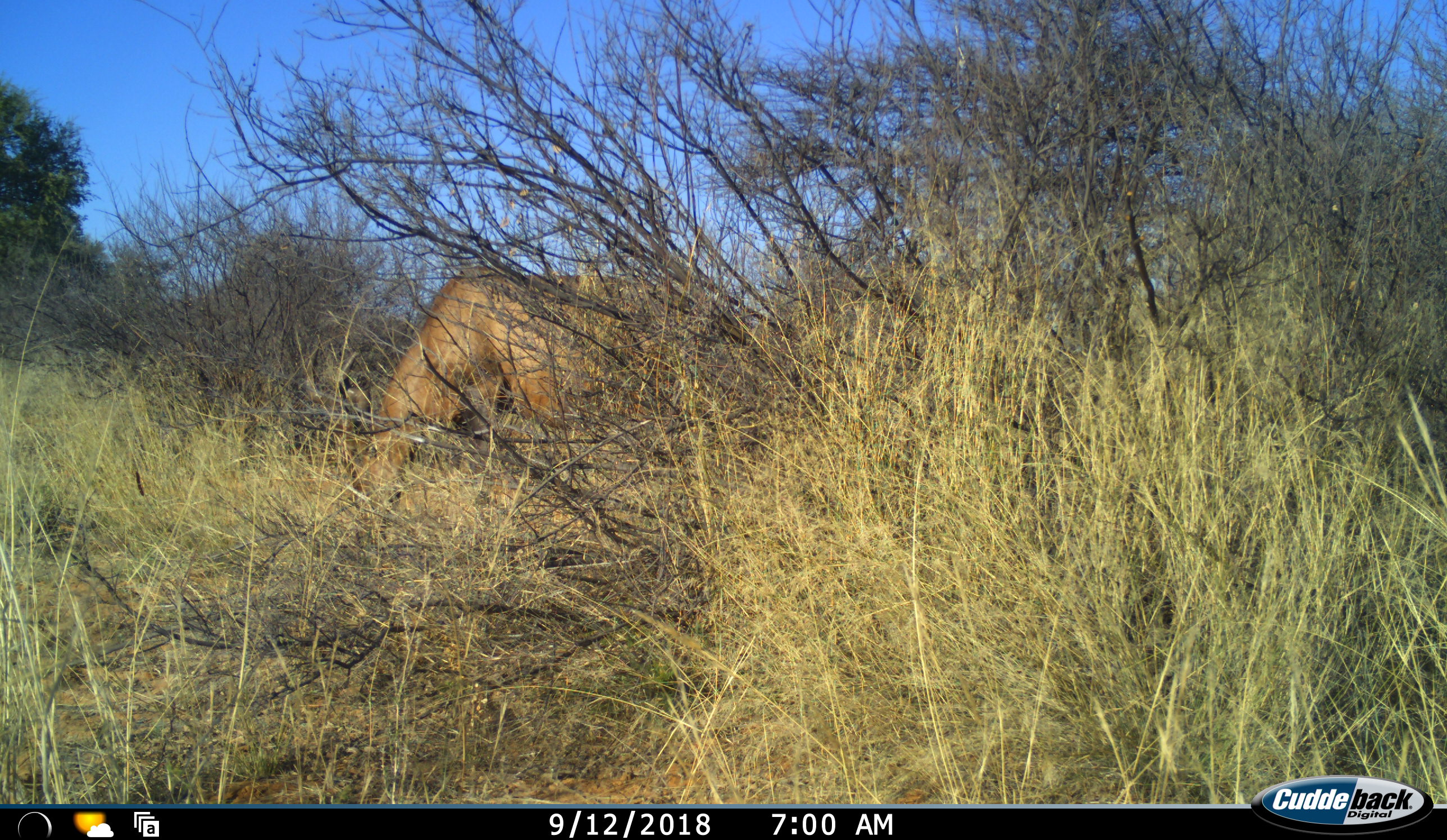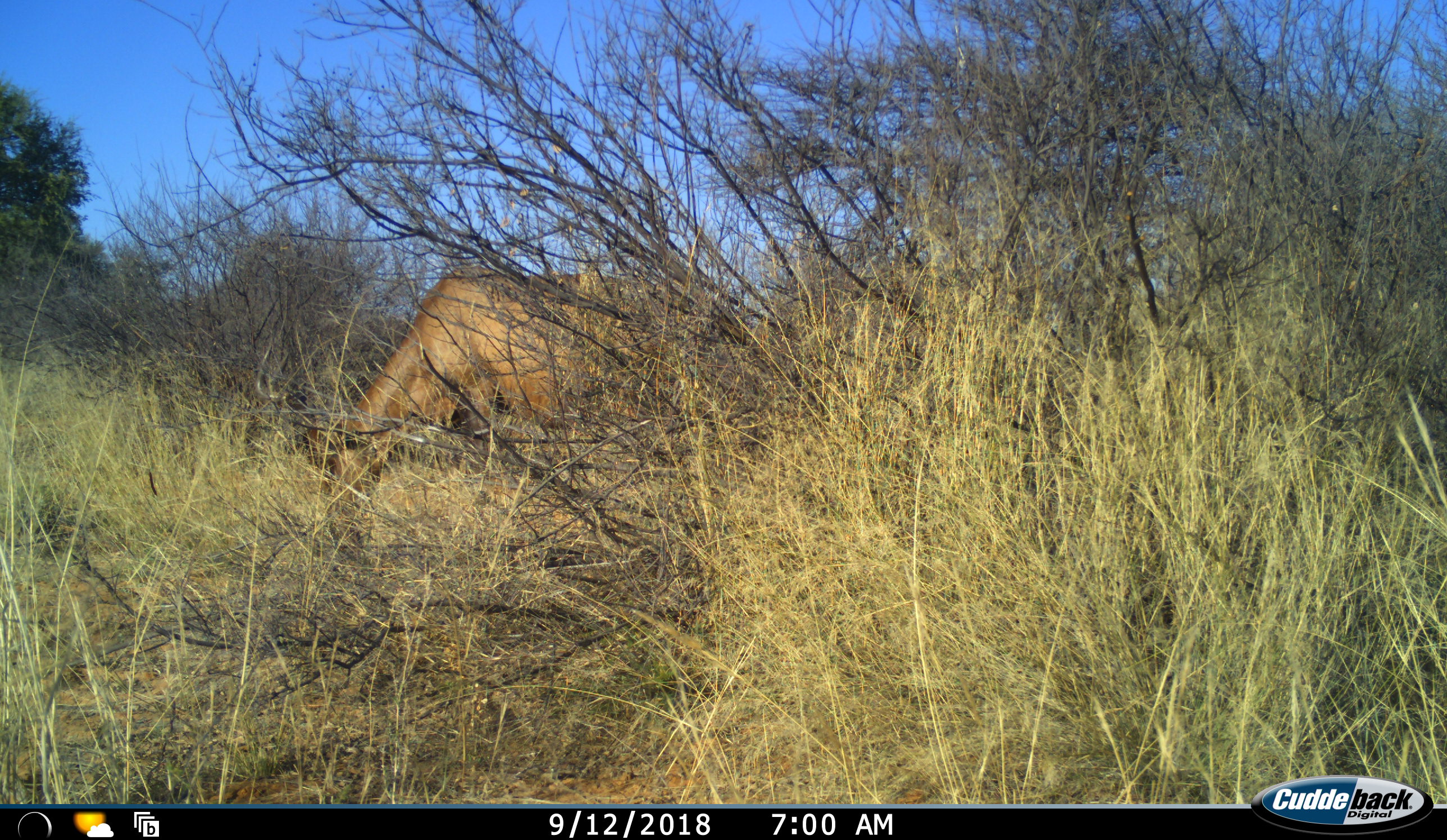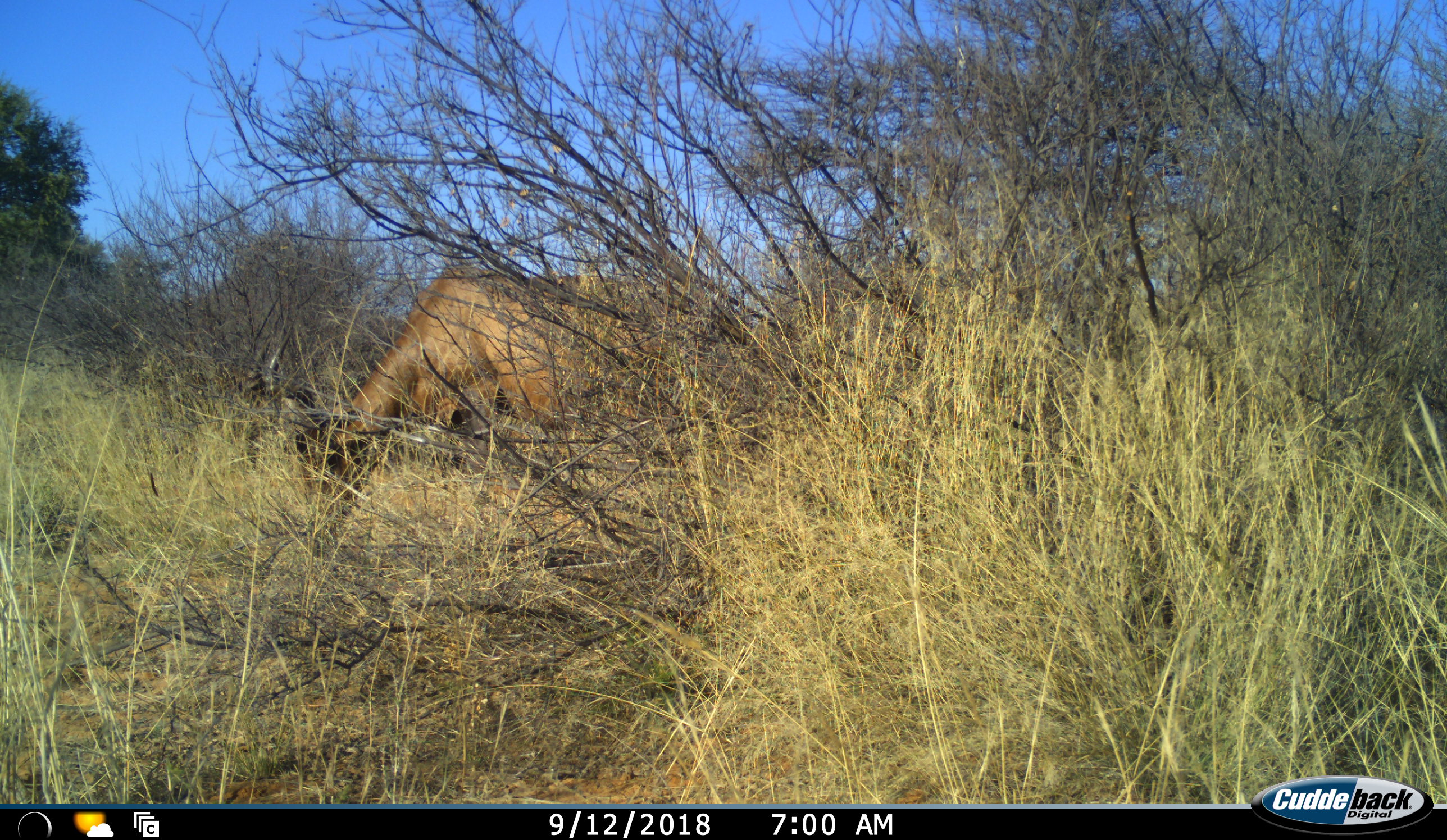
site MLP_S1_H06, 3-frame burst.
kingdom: Animalia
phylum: Chordata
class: Mammalia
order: Artiodactyla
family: Bovidae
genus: Alcelaphus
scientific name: Alcelaphus buselaphus caama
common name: red hartebeest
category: hartebeestred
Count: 1.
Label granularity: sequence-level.